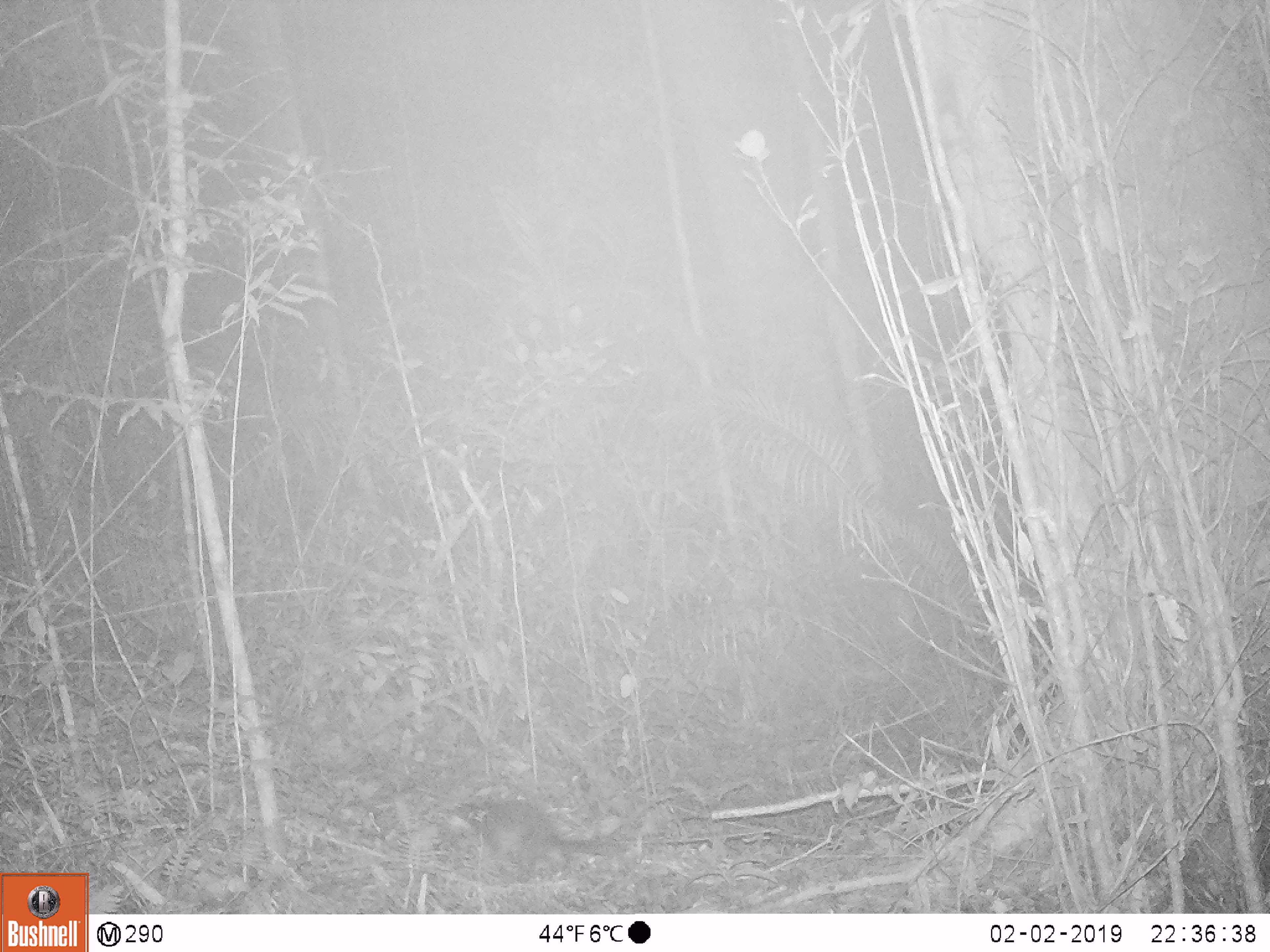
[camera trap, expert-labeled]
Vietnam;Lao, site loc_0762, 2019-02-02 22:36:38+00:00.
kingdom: Animalia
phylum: Chordata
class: Mammalia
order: Rodentia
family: Sciuridae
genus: Sciurus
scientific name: Sciurus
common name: squirrel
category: unidentified squirrel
Unidentified squirrel (squirrel) (Sciurus). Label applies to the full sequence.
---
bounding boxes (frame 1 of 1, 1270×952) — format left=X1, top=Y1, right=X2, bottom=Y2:
unidentified squirrel: left=440, top=798, right=623, bottom=884